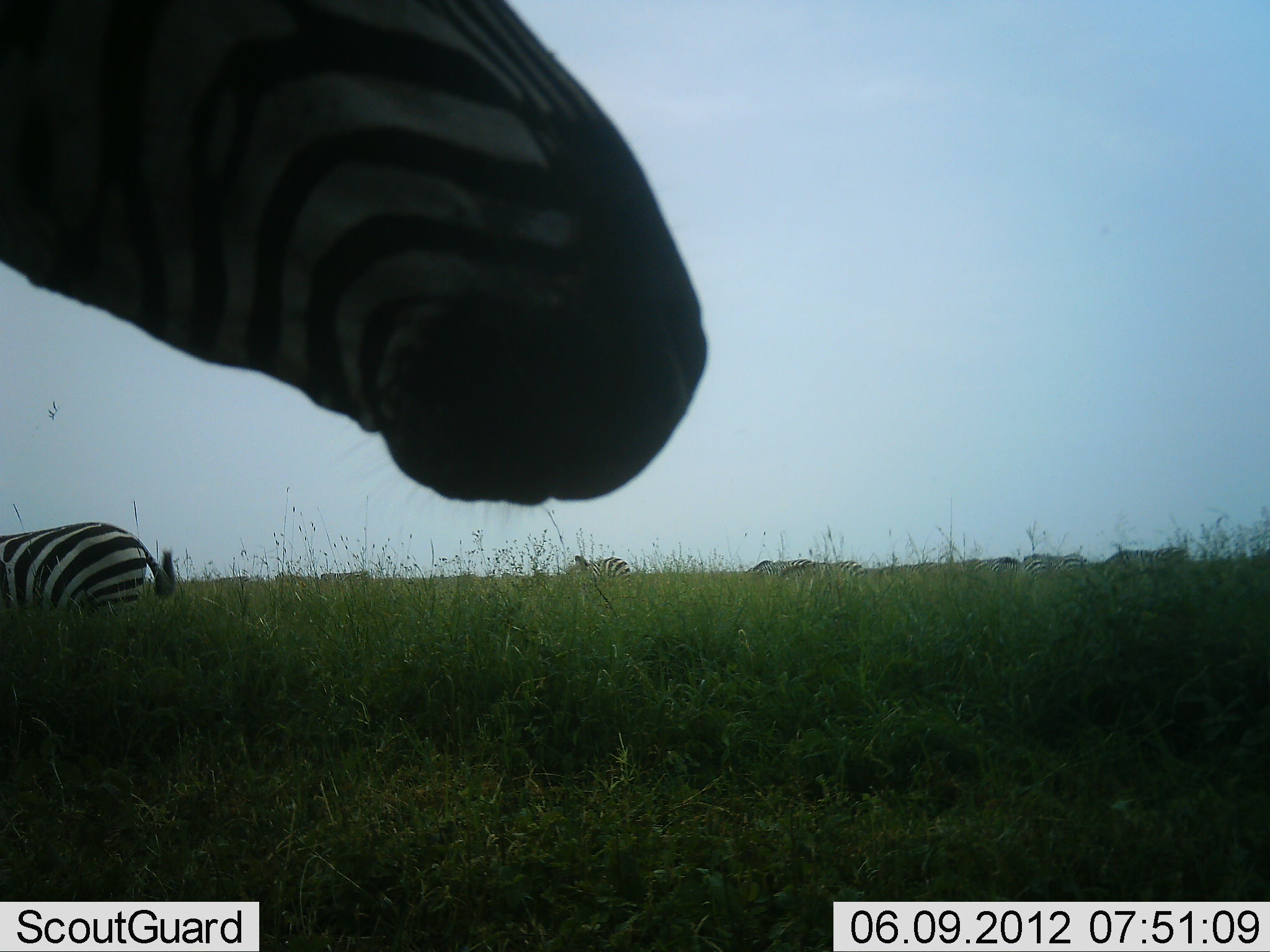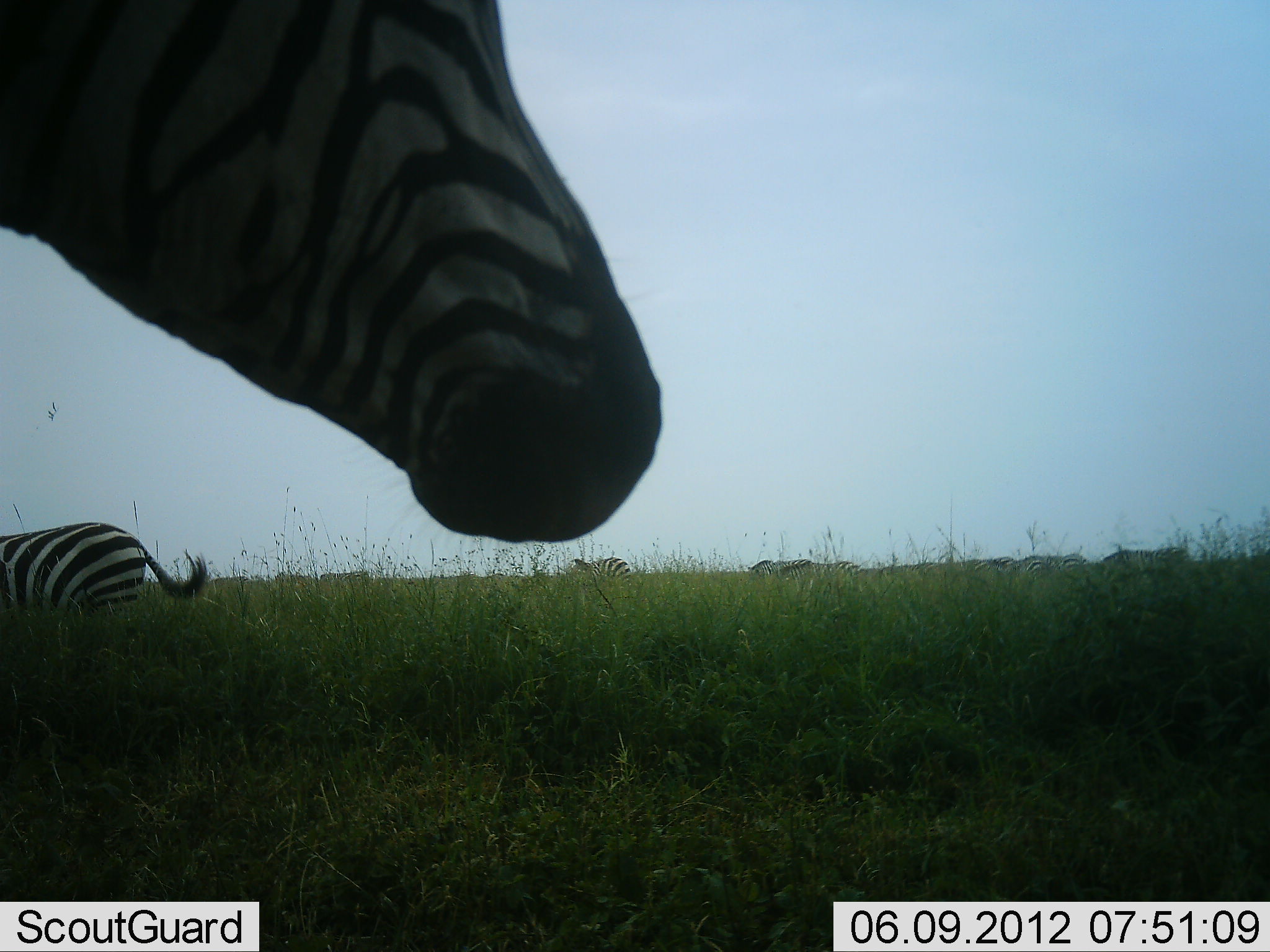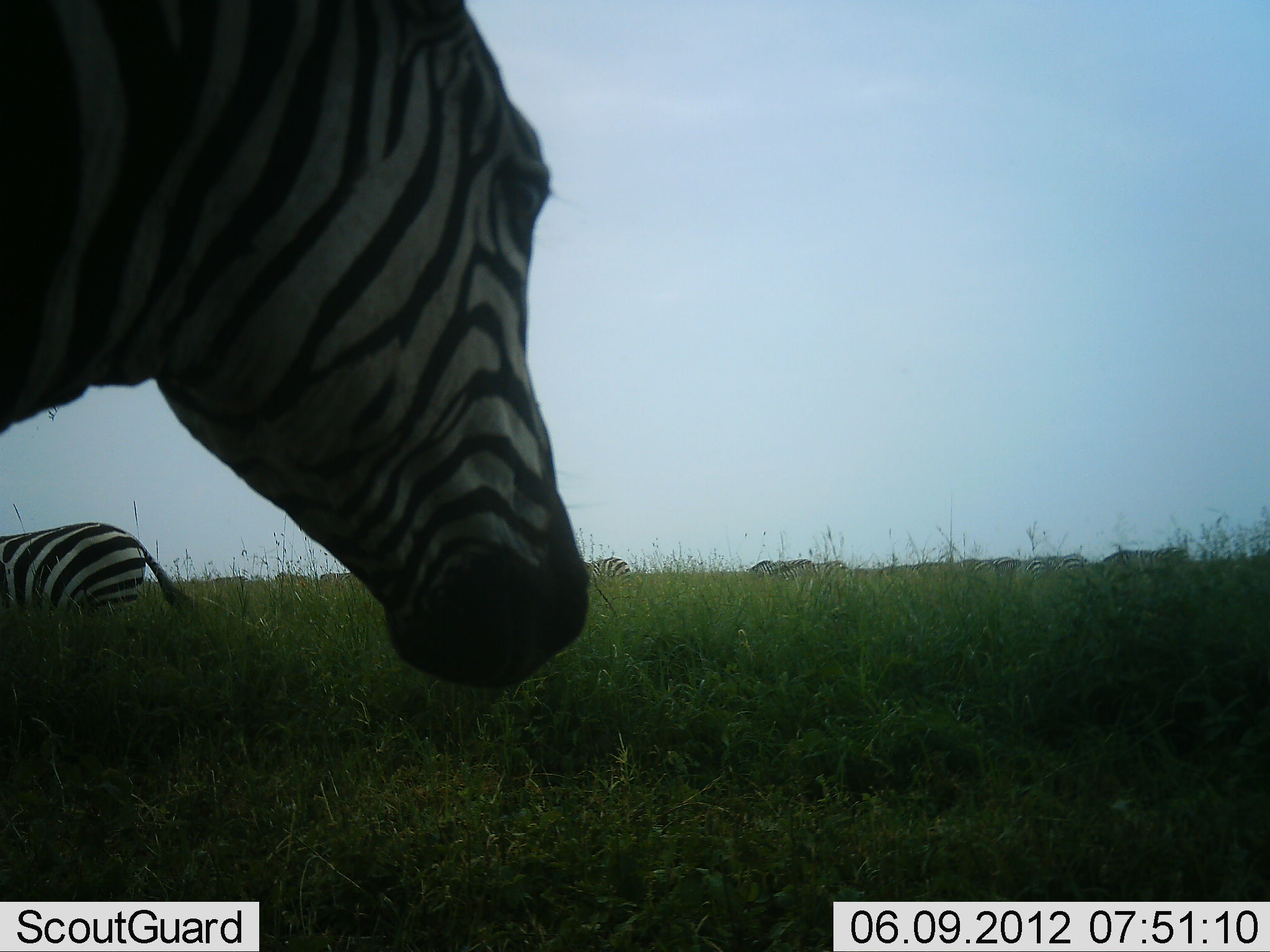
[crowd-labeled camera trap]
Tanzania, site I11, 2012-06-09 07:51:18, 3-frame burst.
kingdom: Animalia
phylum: Chordata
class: Mammalia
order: Perissodactyla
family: Equidae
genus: Equus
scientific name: Equus quagga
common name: plains zebra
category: zebra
Zebra (plains zebra) (Equus quagga), count 8. Behavior (volunteer vote fractions): standing 60%, resting 10%, moving 30%, interacting 0%. Young present (vote fraction): 0%. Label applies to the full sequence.